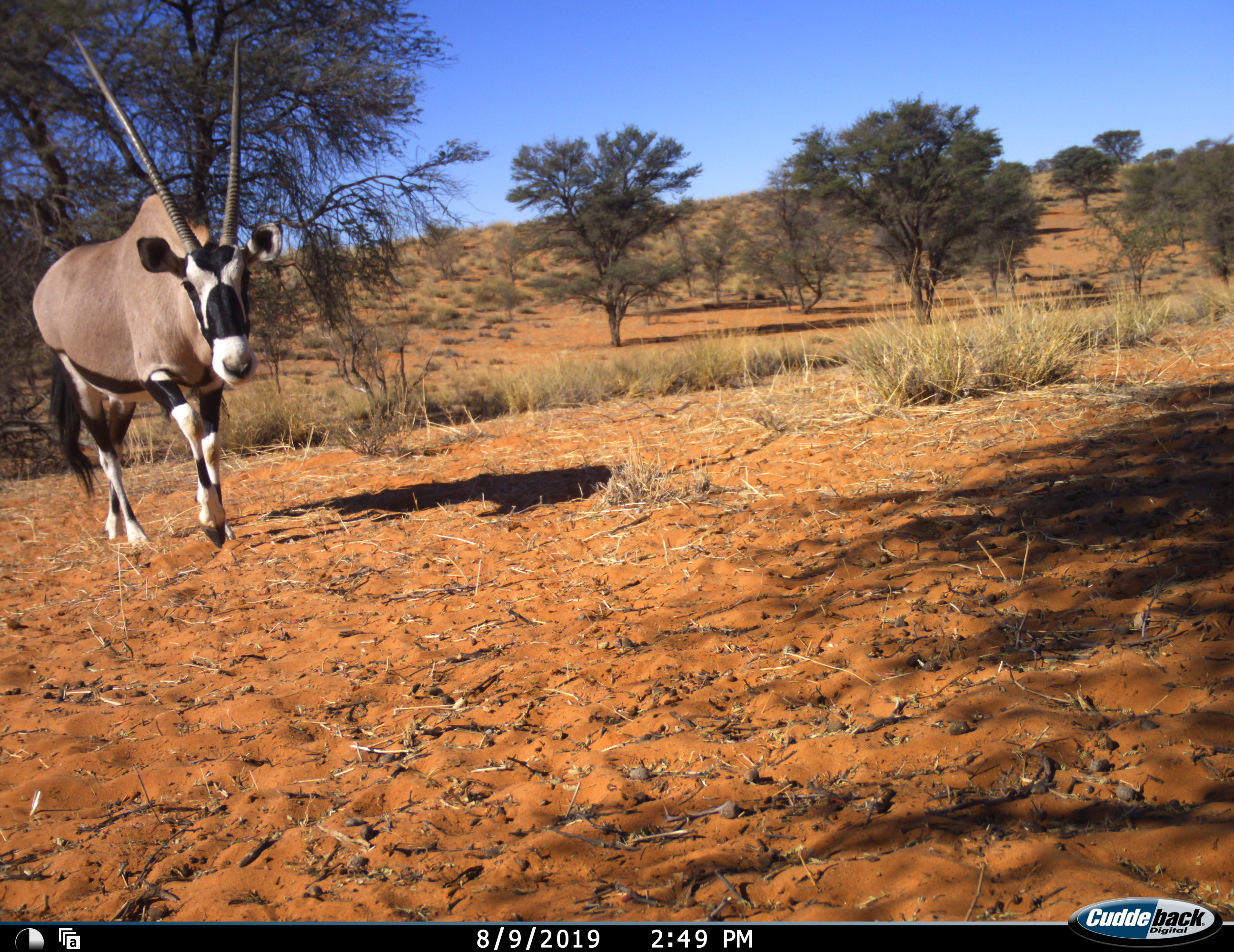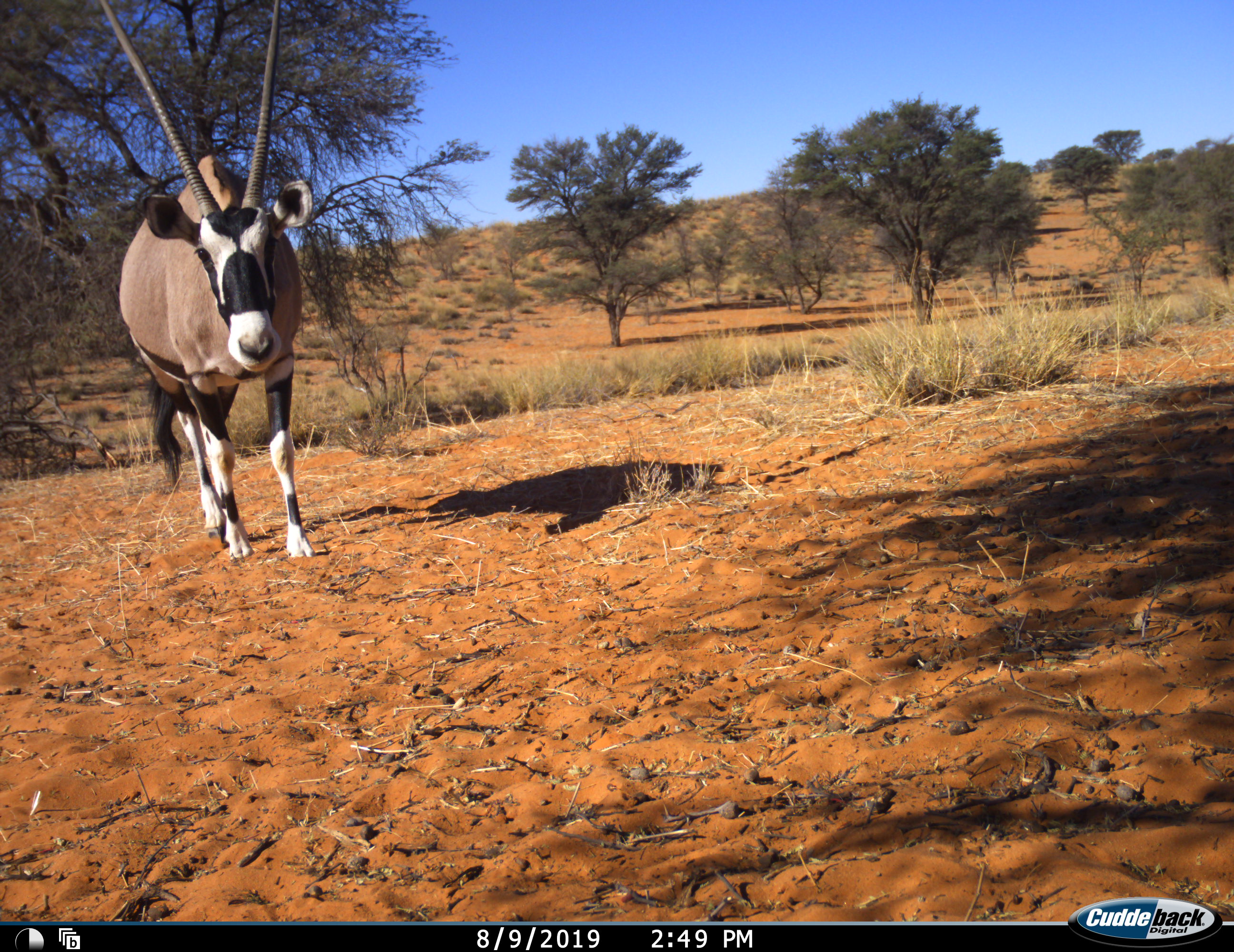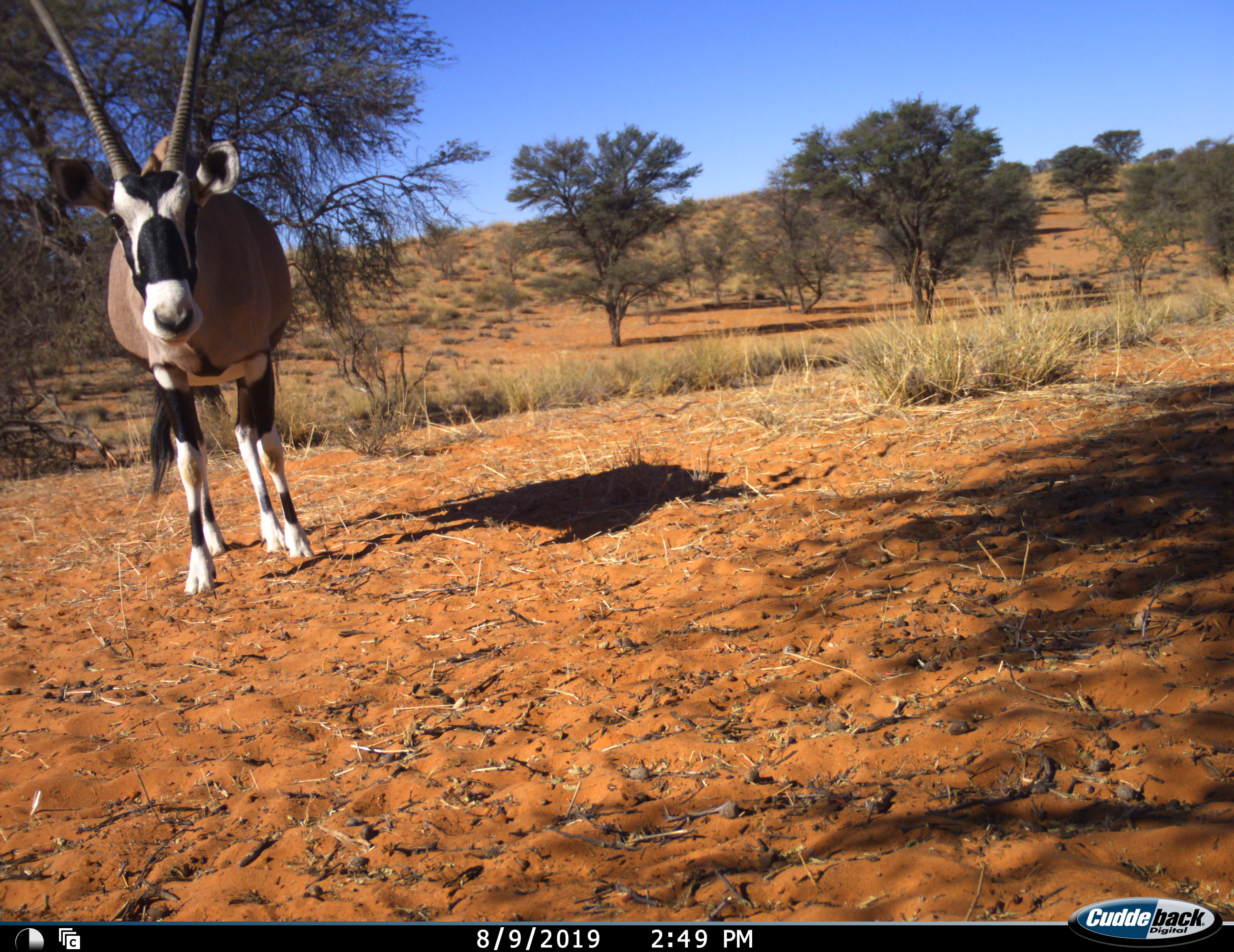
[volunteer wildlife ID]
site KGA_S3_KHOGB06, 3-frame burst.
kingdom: Animalia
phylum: Chordata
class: Mammalia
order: Artiodactyla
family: Bovidae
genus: Oryx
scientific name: Oryx gazella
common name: gemsbok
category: oryx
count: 1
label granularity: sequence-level